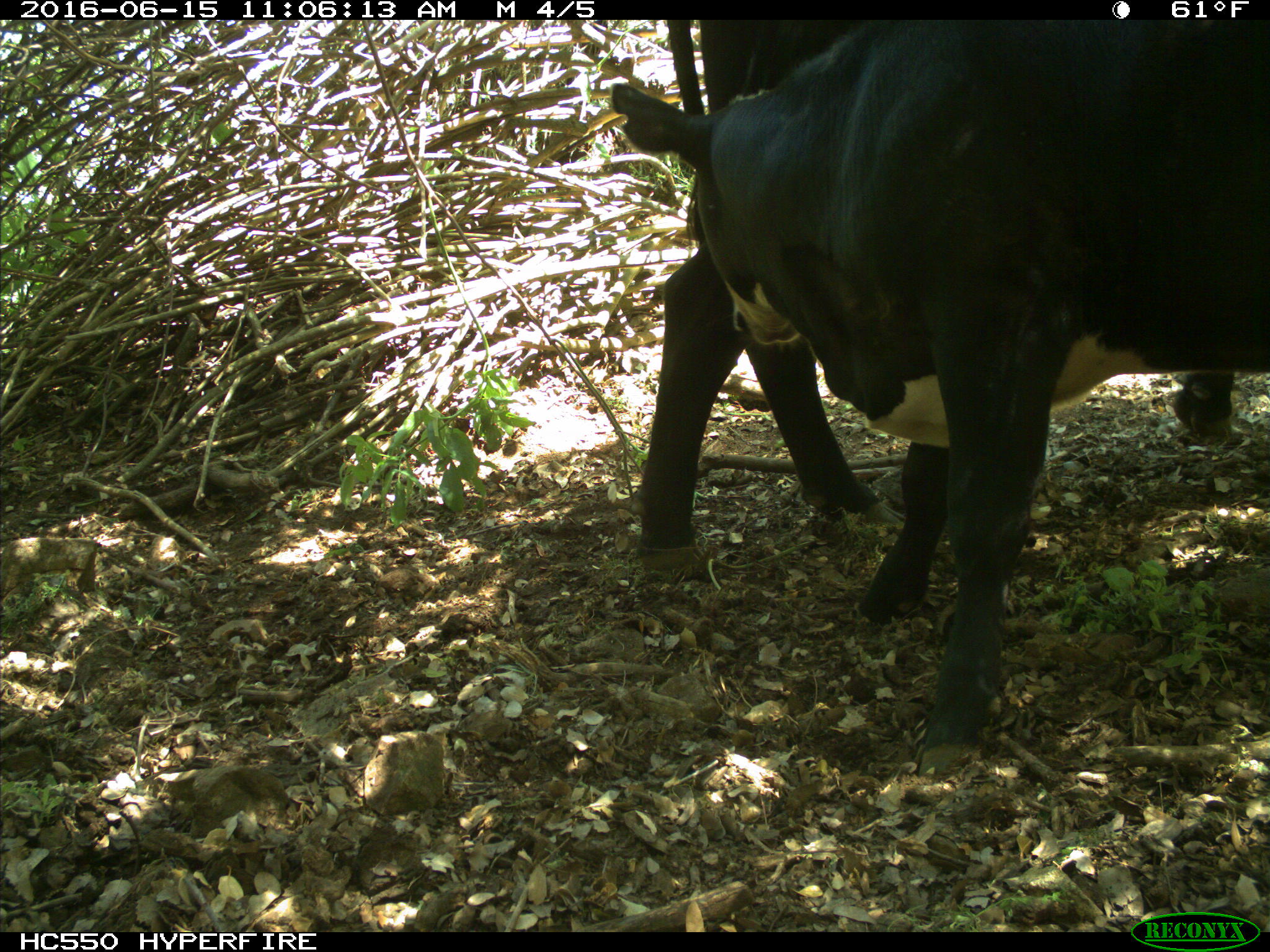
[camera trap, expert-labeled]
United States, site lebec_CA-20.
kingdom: Animalia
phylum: Chordata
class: Mammalia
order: Artiodactyla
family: Bovidae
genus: Bos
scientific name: Bos taurus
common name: domestic cow